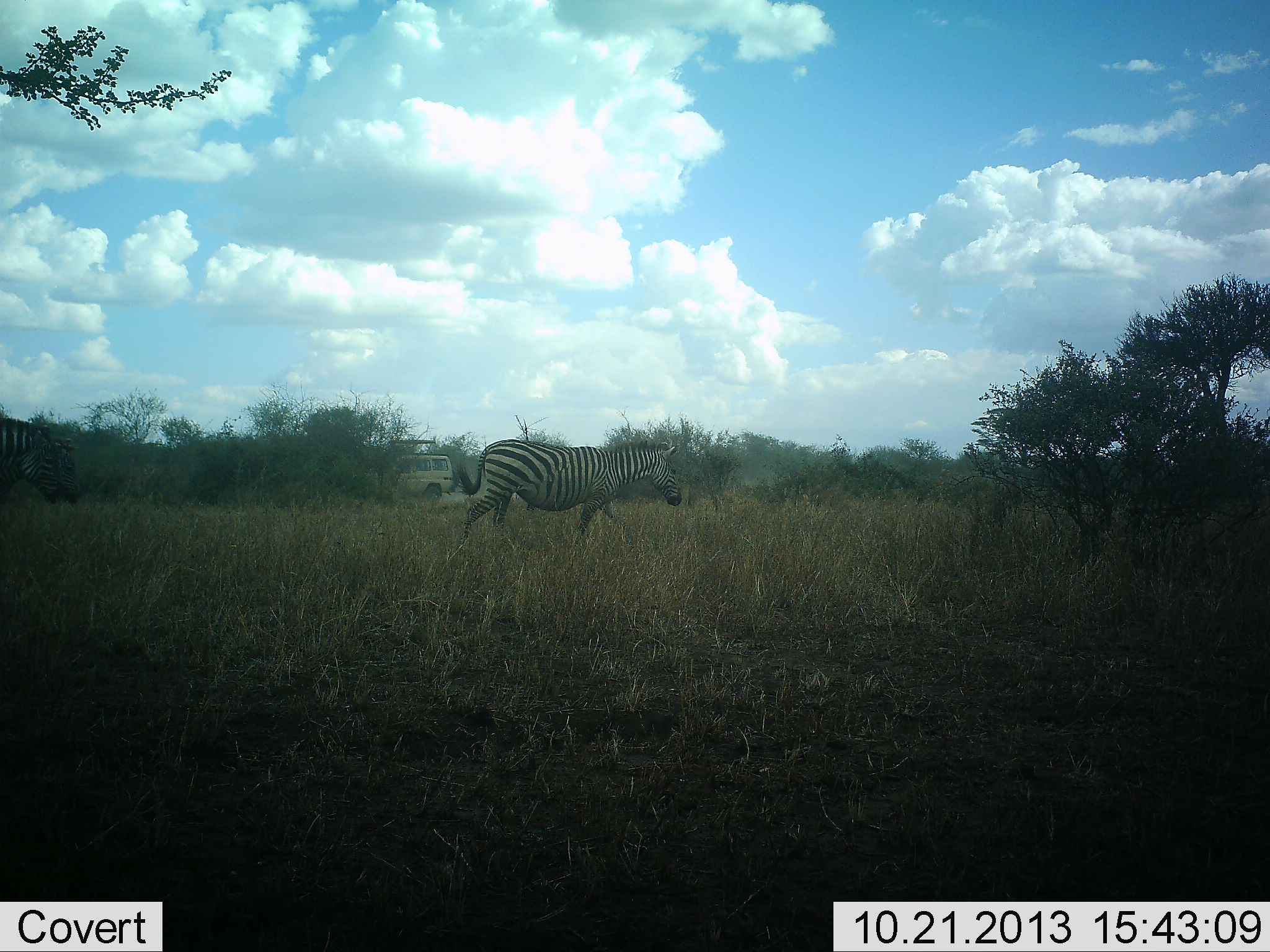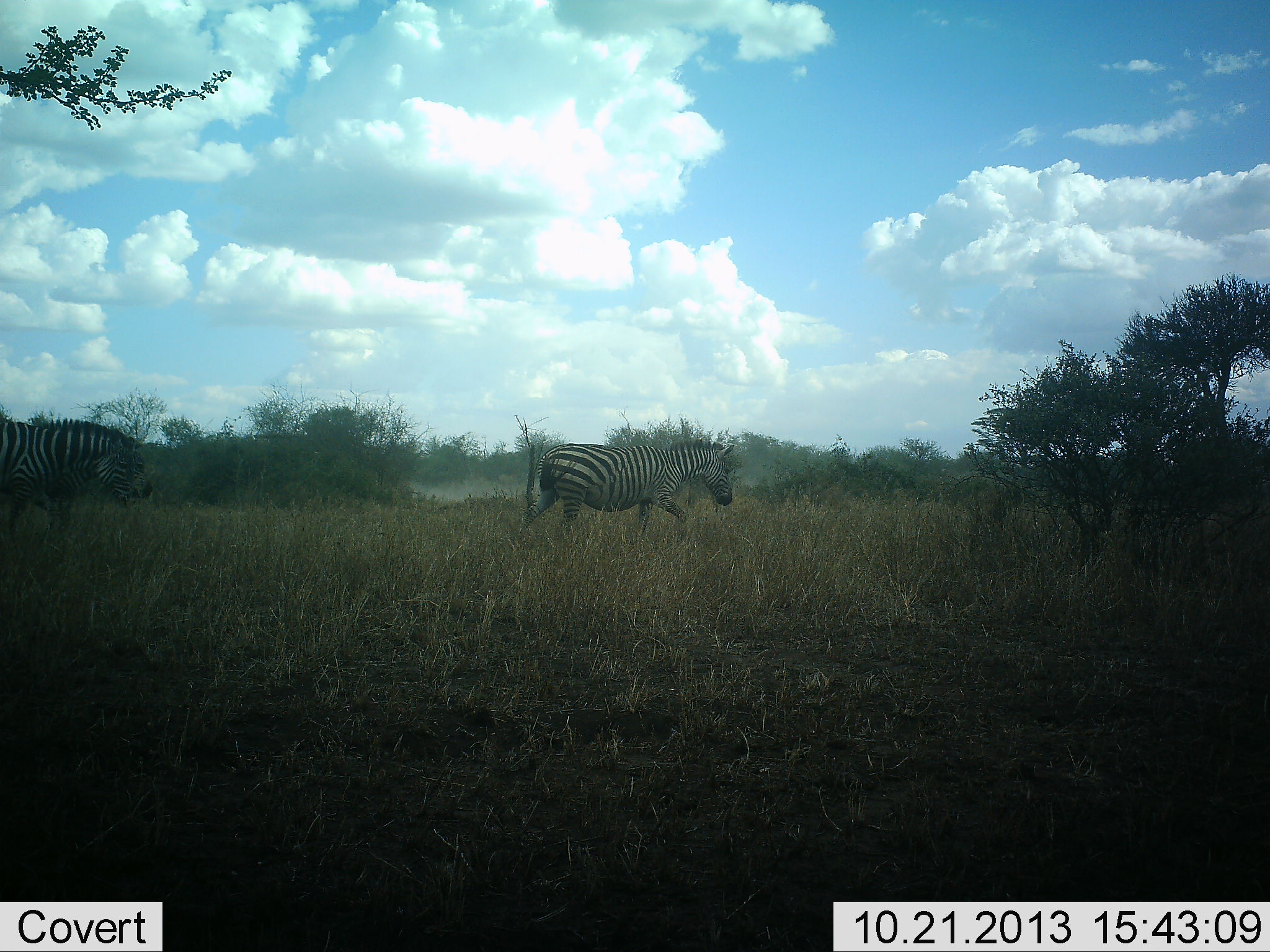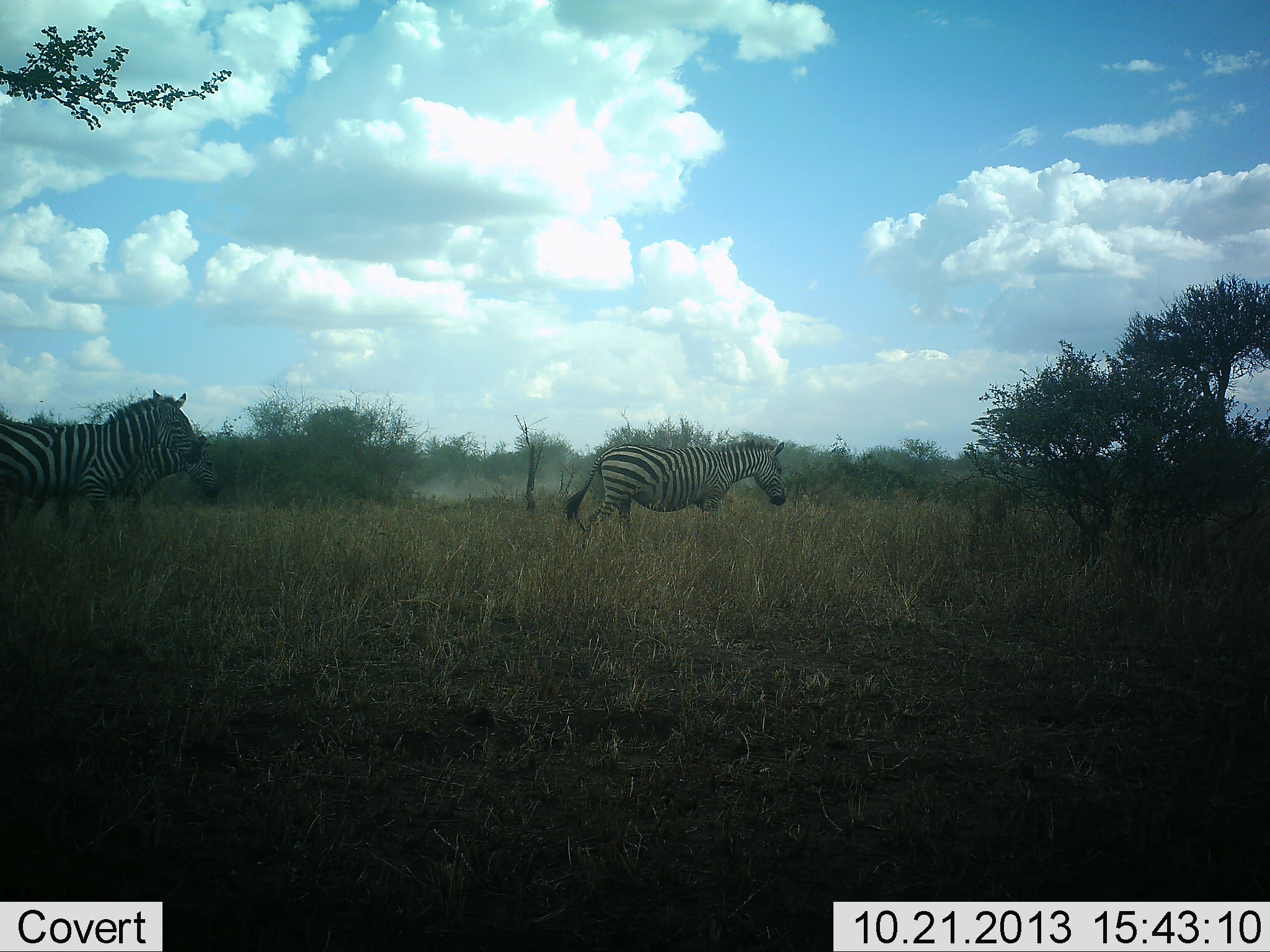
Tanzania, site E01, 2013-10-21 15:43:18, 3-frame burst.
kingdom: Animalia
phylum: Chordata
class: Mammalia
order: Perissodactyla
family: Equidae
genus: Equus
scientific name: Equus quagga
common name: plains zebra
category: zebra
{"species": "zebra (plains zebra) (Equus quagga)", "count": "3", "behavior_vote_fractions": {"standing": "0%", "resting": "0%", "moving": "100%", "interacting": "0%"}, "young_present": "0%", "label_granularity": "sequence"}